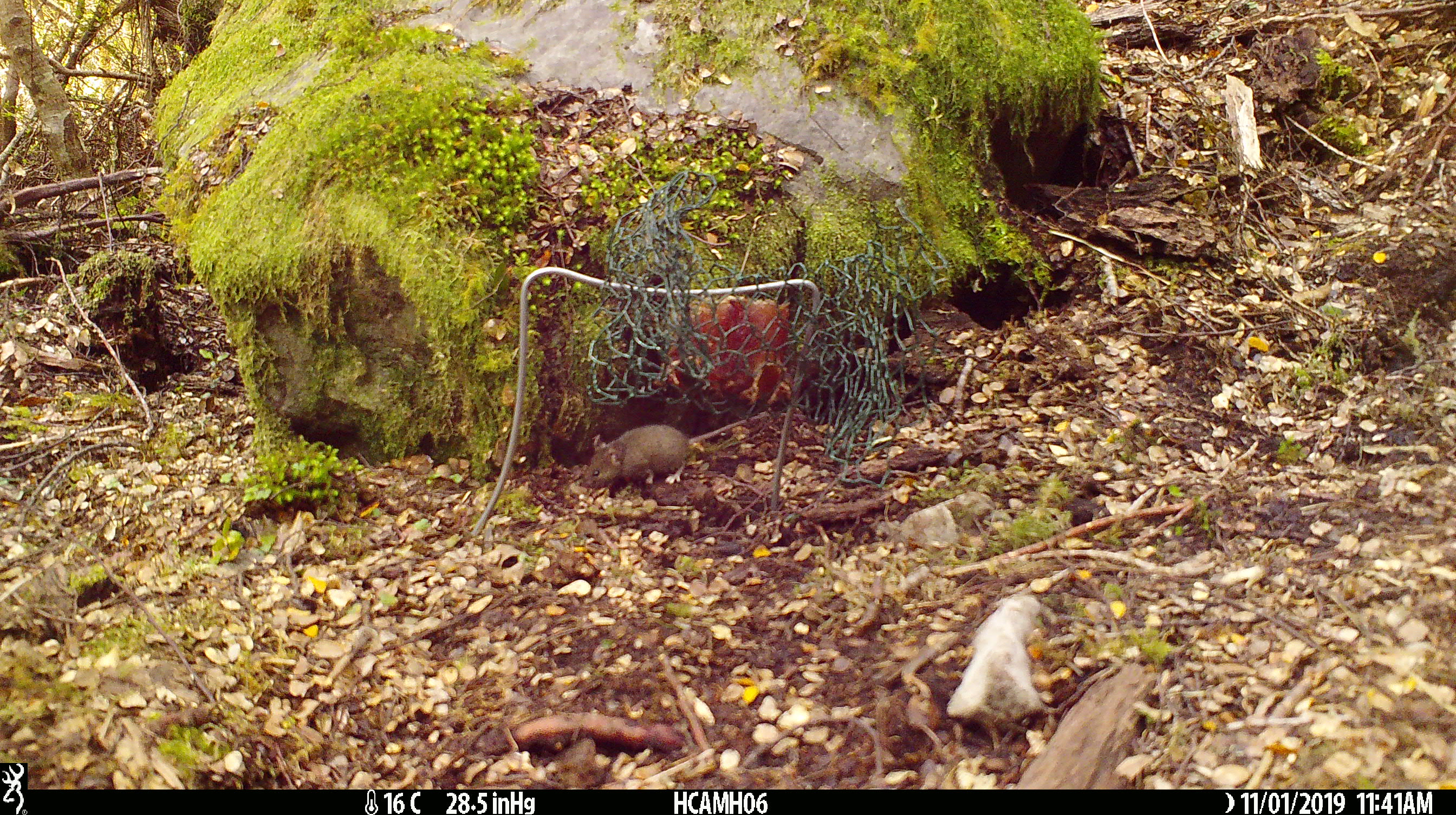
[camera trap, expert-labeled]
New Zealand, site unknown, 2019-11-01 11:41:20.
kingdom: Animalia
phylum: Chordata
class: Mammalia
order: Rodentia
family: Muridae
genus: Mus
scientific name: Mus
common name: mouse